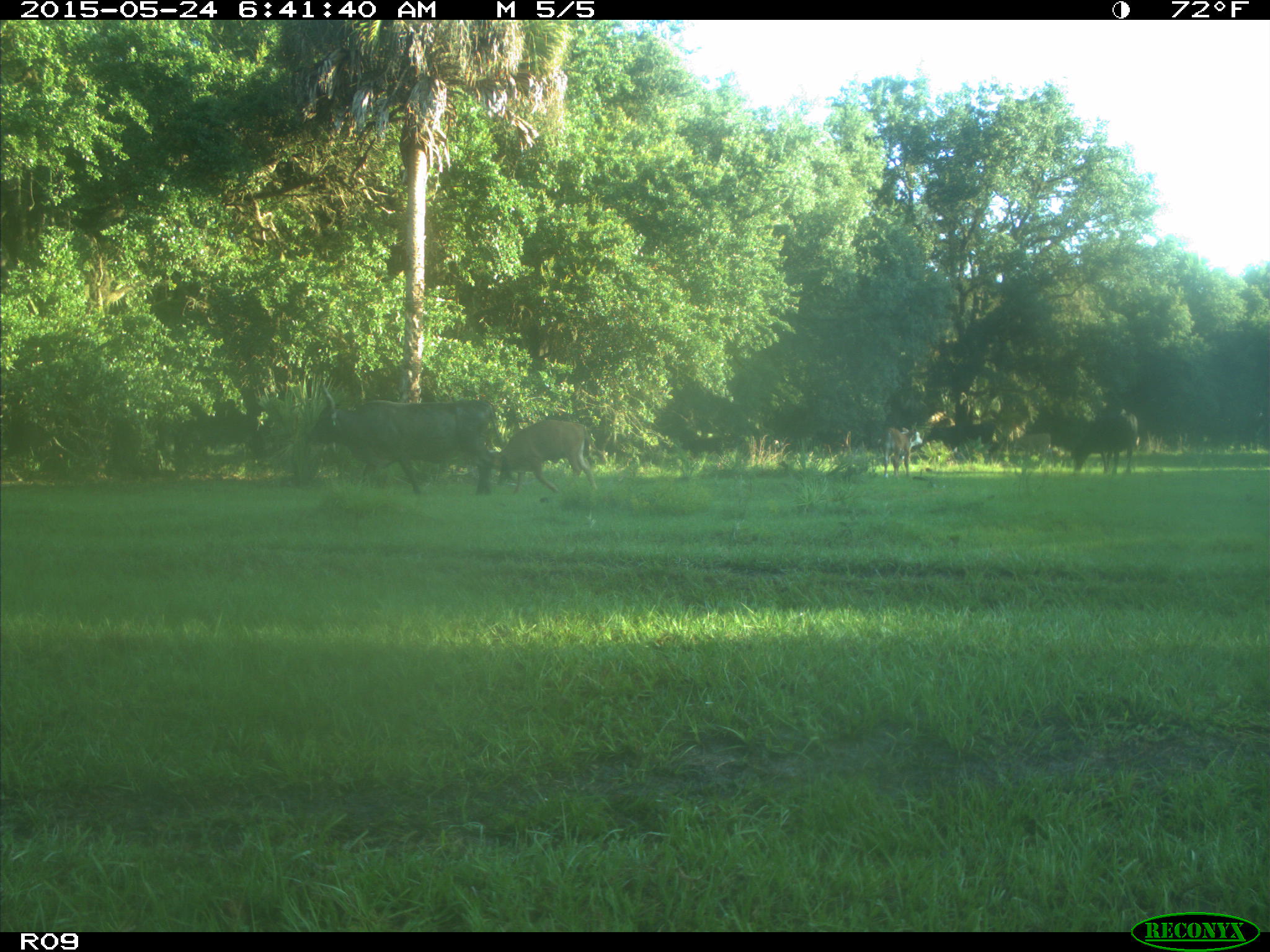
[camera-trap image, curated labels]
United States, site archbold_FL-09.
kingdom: Animalia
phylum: Chordata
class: Mammalia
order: Artiodactyla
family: Bovidae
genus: Bos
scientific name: Bos taurus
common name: domestic cow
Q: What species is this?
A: Bos taurus (domestic cow).